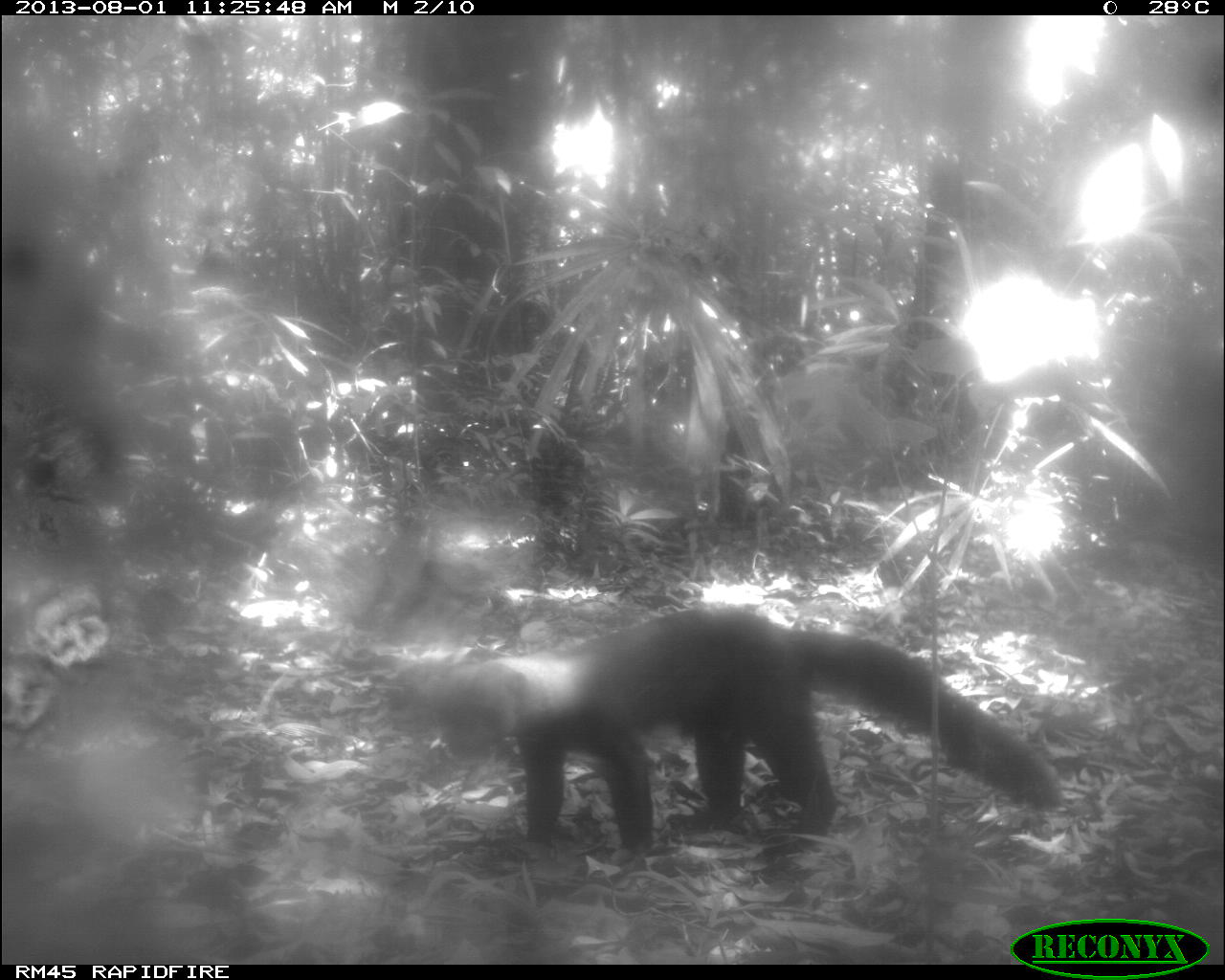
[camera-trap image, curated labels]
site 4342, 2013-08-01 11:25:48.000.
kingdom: Animalia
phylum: Chordata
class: Mammalia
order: Carnivora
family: Mustelidae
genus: Eira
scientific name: Eira barbara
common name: tayra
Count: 1.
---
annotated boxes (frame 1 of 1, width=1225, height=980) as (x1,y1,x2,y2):
eira barbara: (428,603,1068,857)